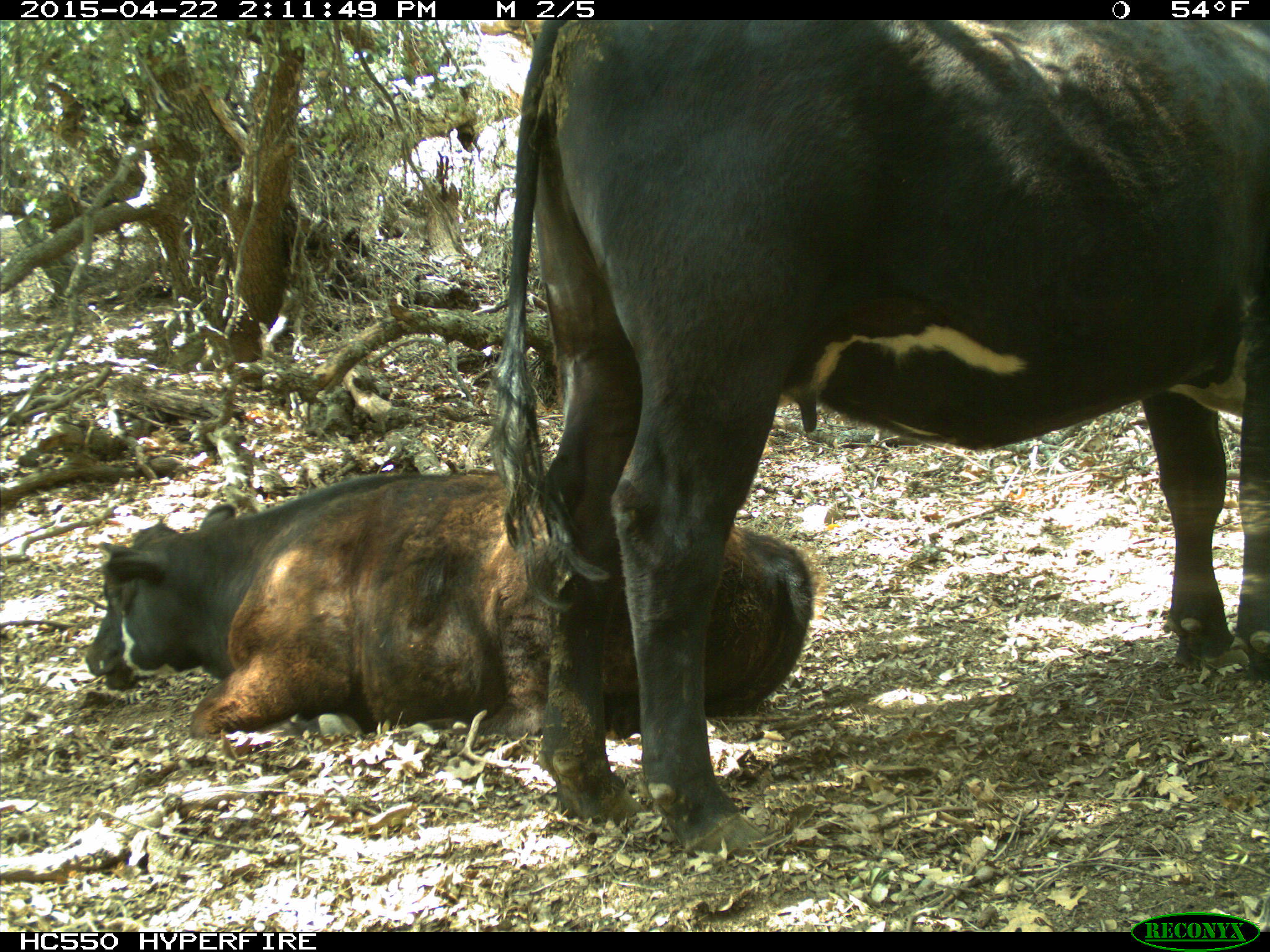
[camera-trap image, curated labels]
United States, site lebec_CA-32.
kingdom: Animalia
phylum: Chordata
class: Mammalia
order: Artiodactyla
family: Bovidae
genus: Bos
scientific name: Bos taurus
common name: domestic cow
Bos taurus (domestic cow).